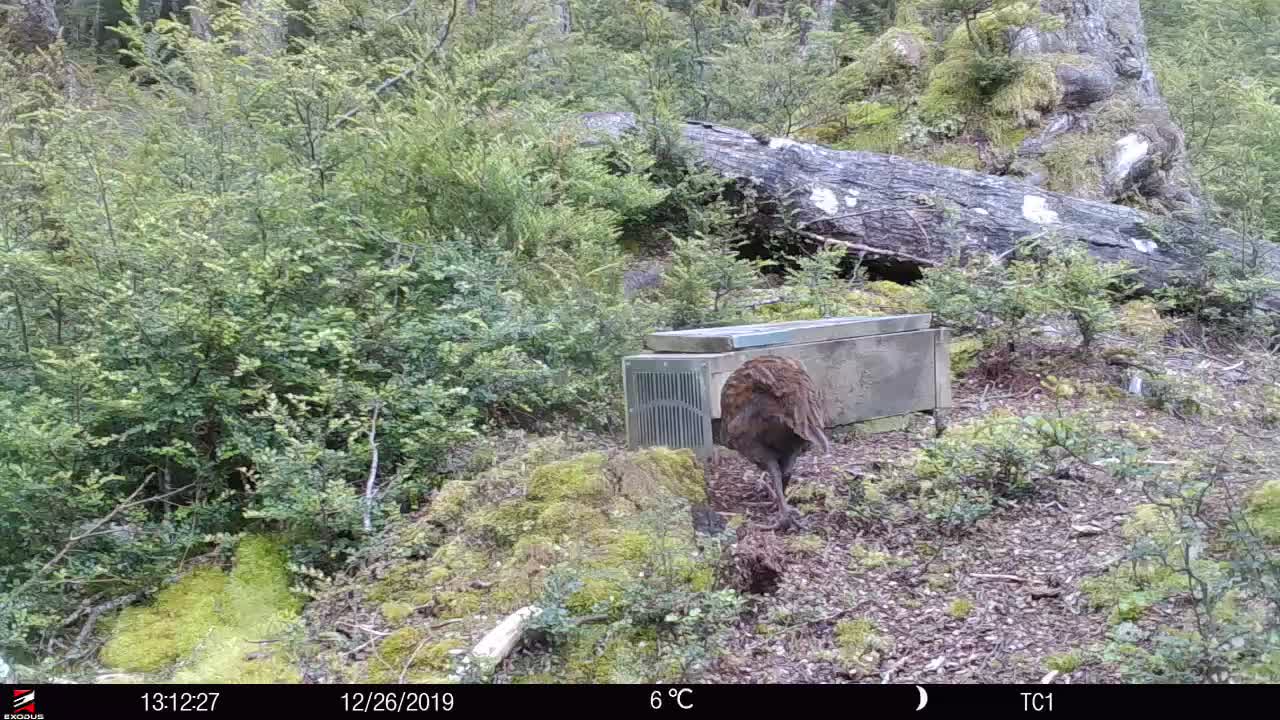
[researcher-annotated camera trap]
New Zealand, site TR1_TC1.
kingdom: Animalia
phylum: Chordata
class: Aves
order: Gruiformes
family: Rallidae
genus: Gallirallus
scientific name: Gallirallus australis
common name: weka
Weka (Gallirallus australis).